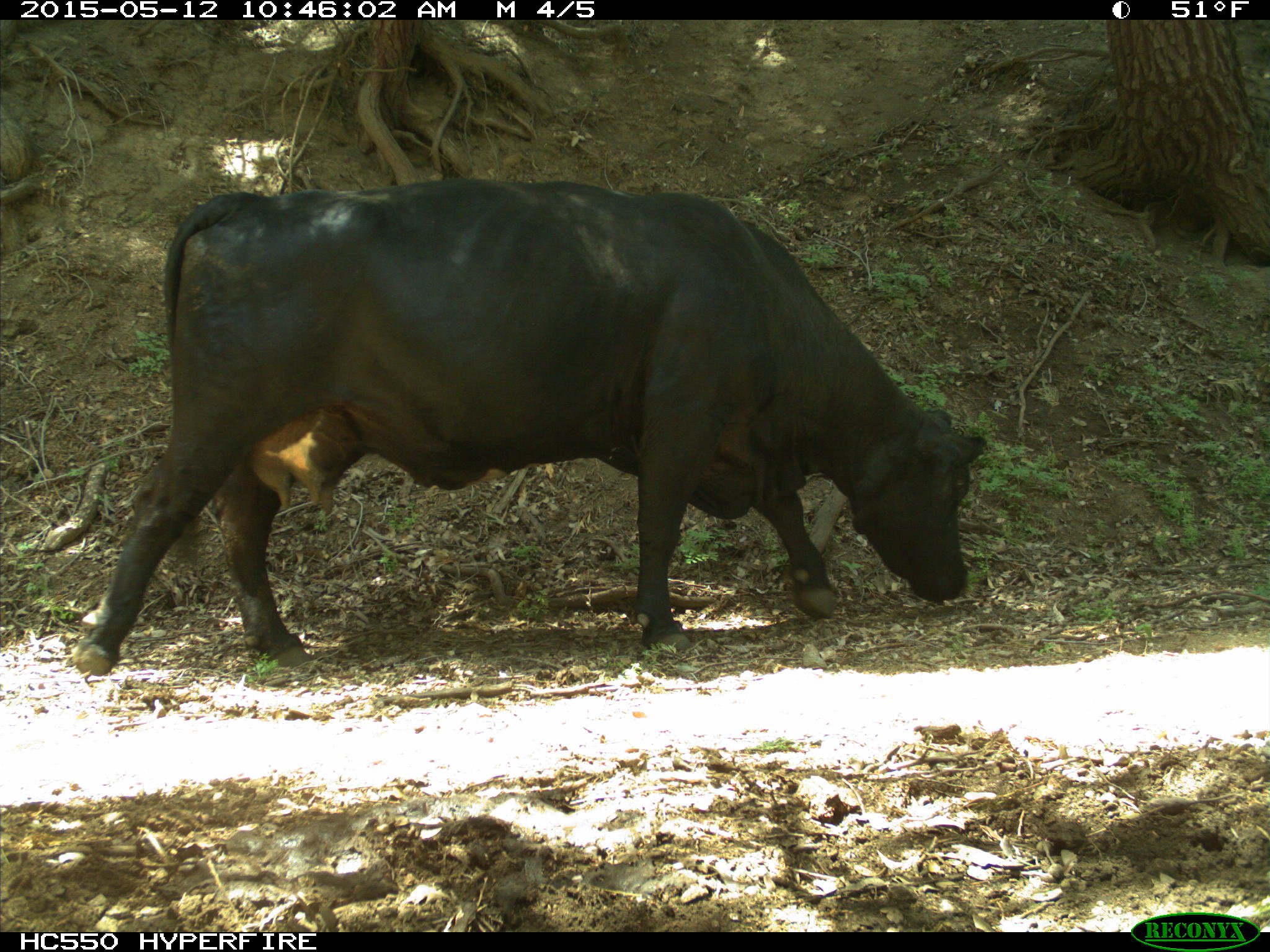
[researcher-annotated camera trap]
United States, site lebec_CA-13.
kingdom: Animalia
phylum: Chordata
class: Mammalia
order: Artiodactyla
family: Bovidae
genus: Bos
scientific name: Bos taurus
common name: domestic cow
Bos taurus (domestic cow).